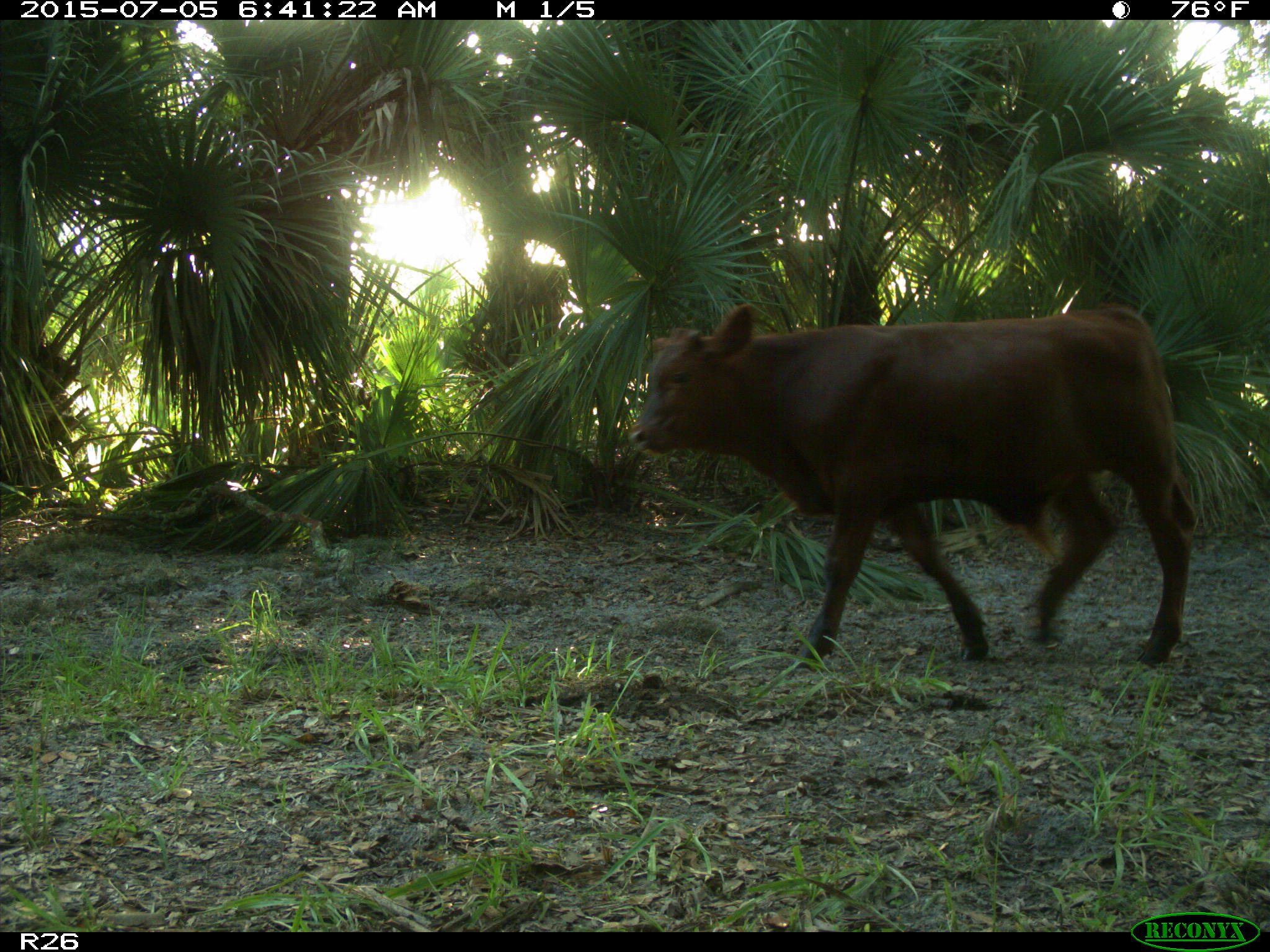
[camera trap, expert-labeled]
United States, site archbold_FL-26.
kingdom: Animalia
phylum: Chordata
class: Mammalia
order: Artiodactyla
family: Bovidae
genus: Bos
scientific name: Bos taurus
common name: domestic cow